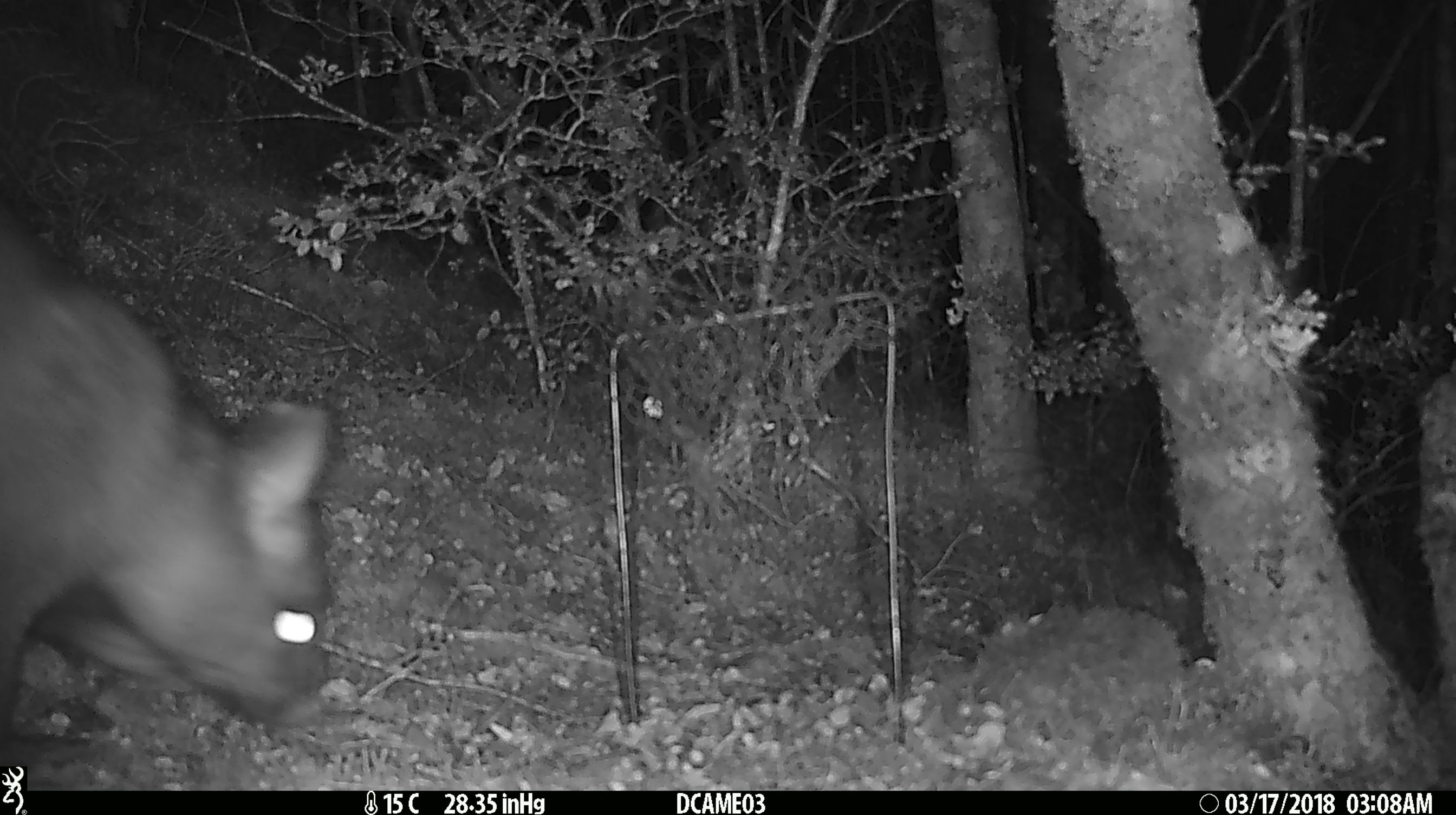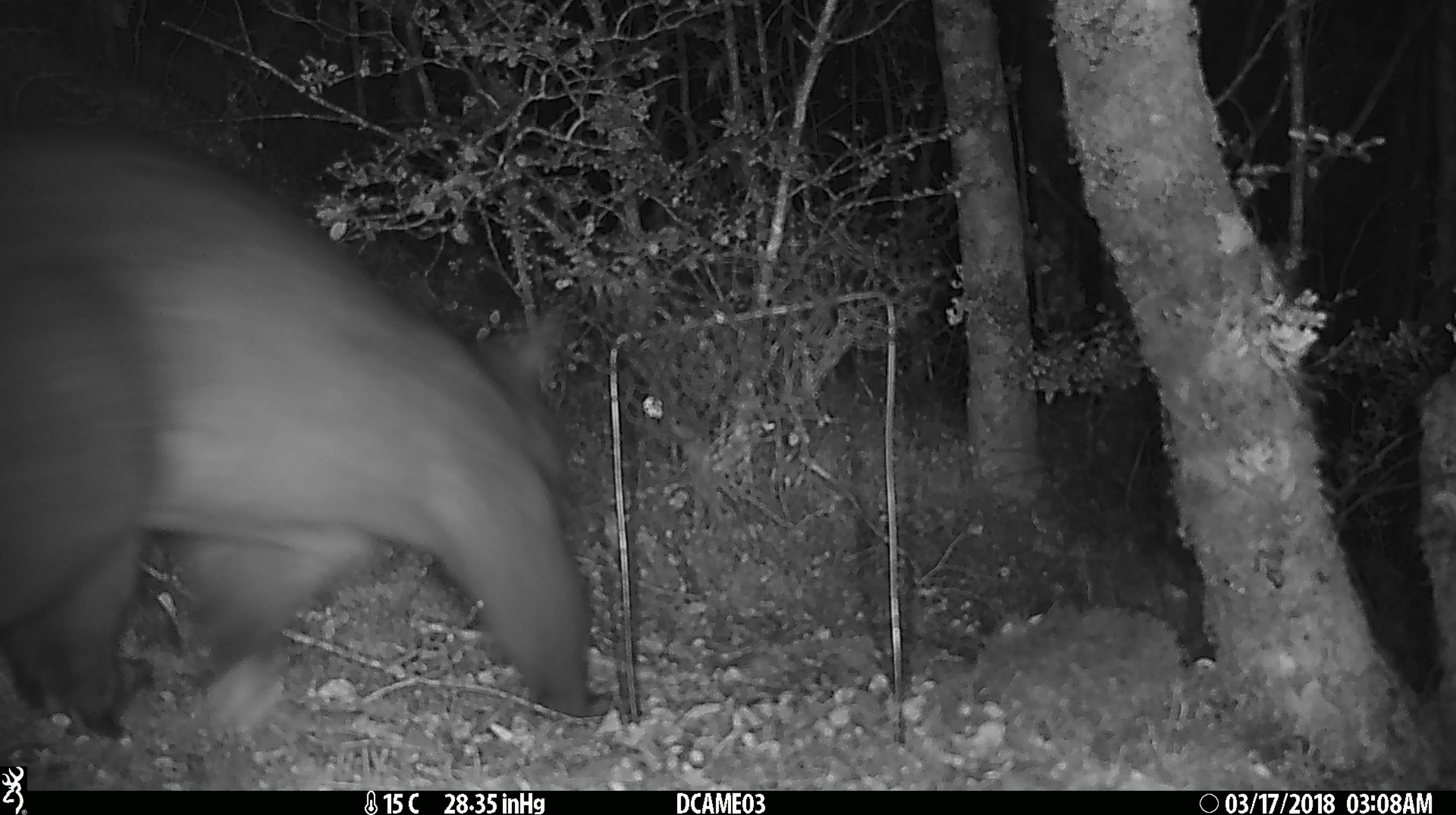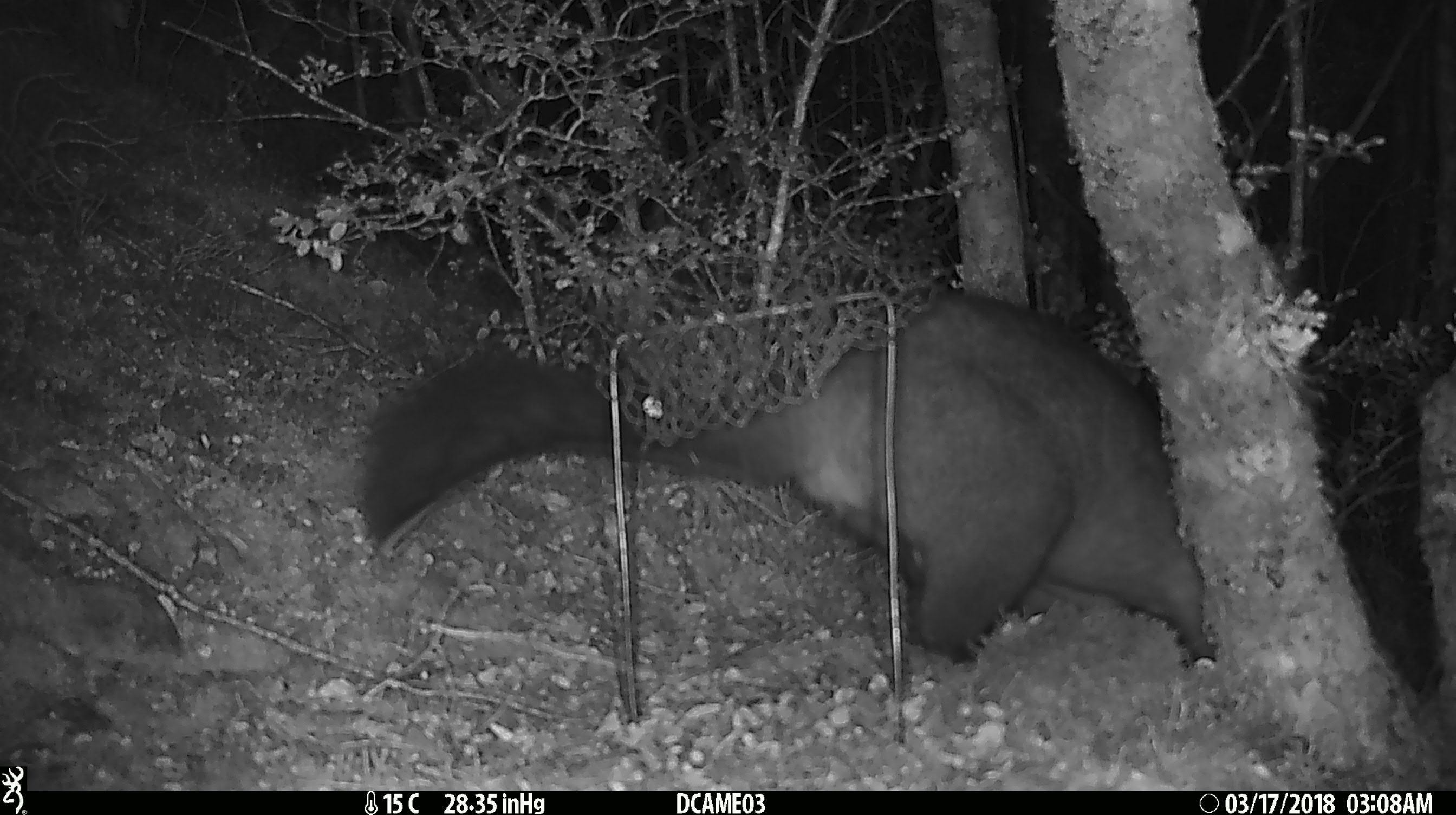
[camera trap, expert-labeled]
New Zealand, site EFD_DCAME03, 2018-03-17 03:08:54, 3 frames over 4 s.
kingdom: Animalia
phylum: Chordata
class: Mammalia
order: Diprotodontia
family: Phalangeridae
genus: Trichosurus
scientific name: Trichosurus vulpecula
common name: common brushtail possum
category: possum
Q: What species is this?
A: Possum (common brushtail possum) (Trichosurus vulpecula).